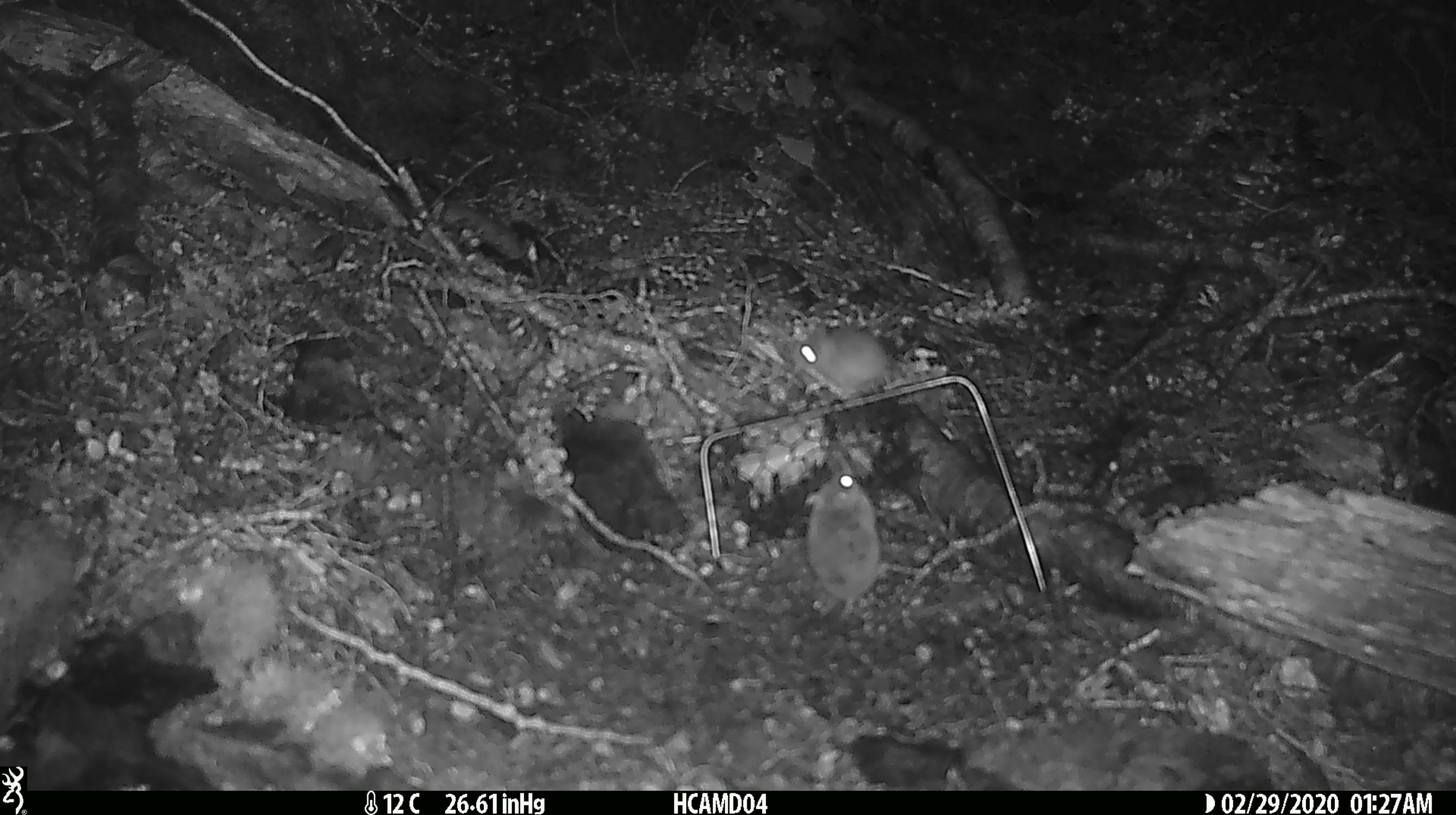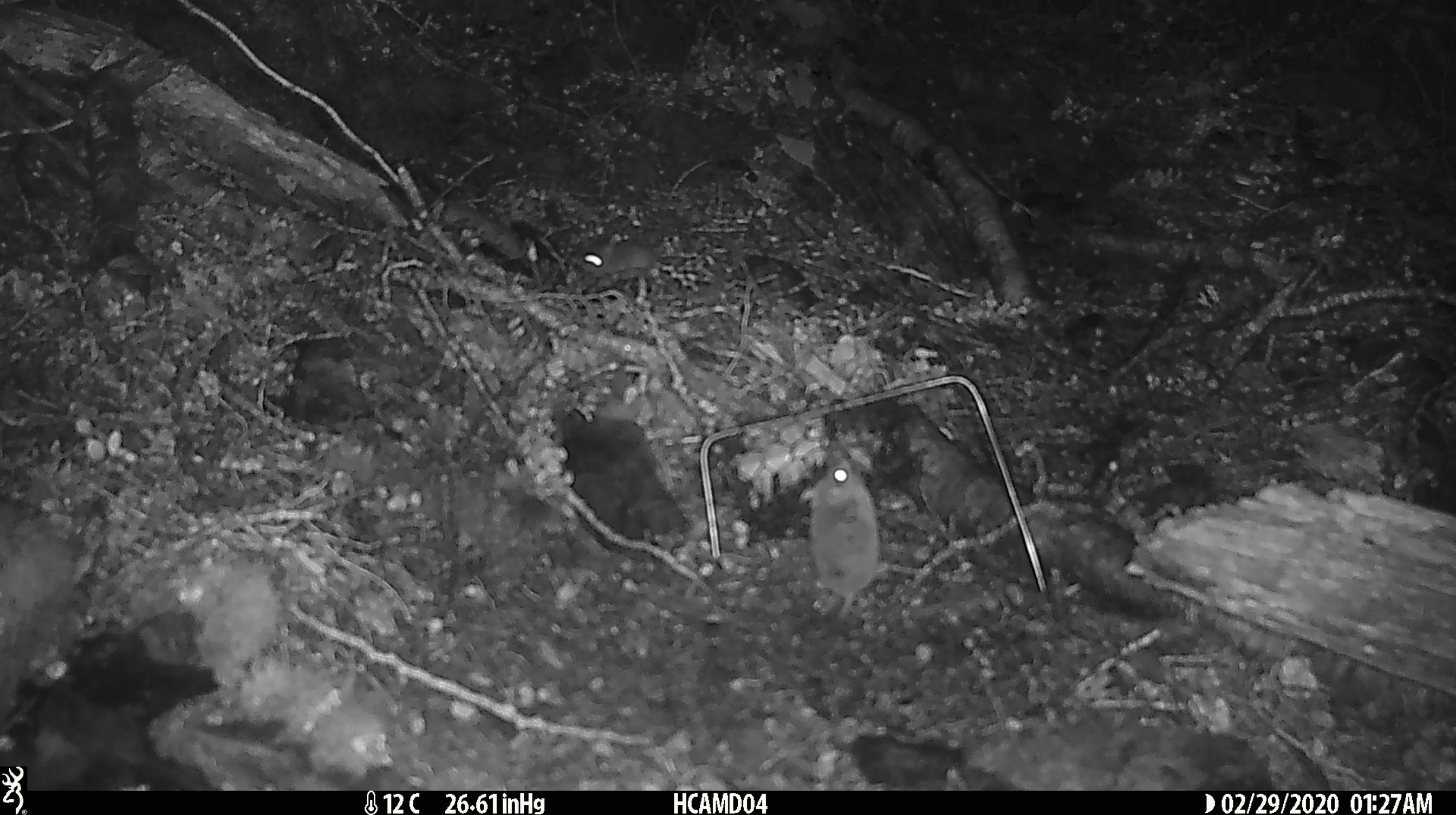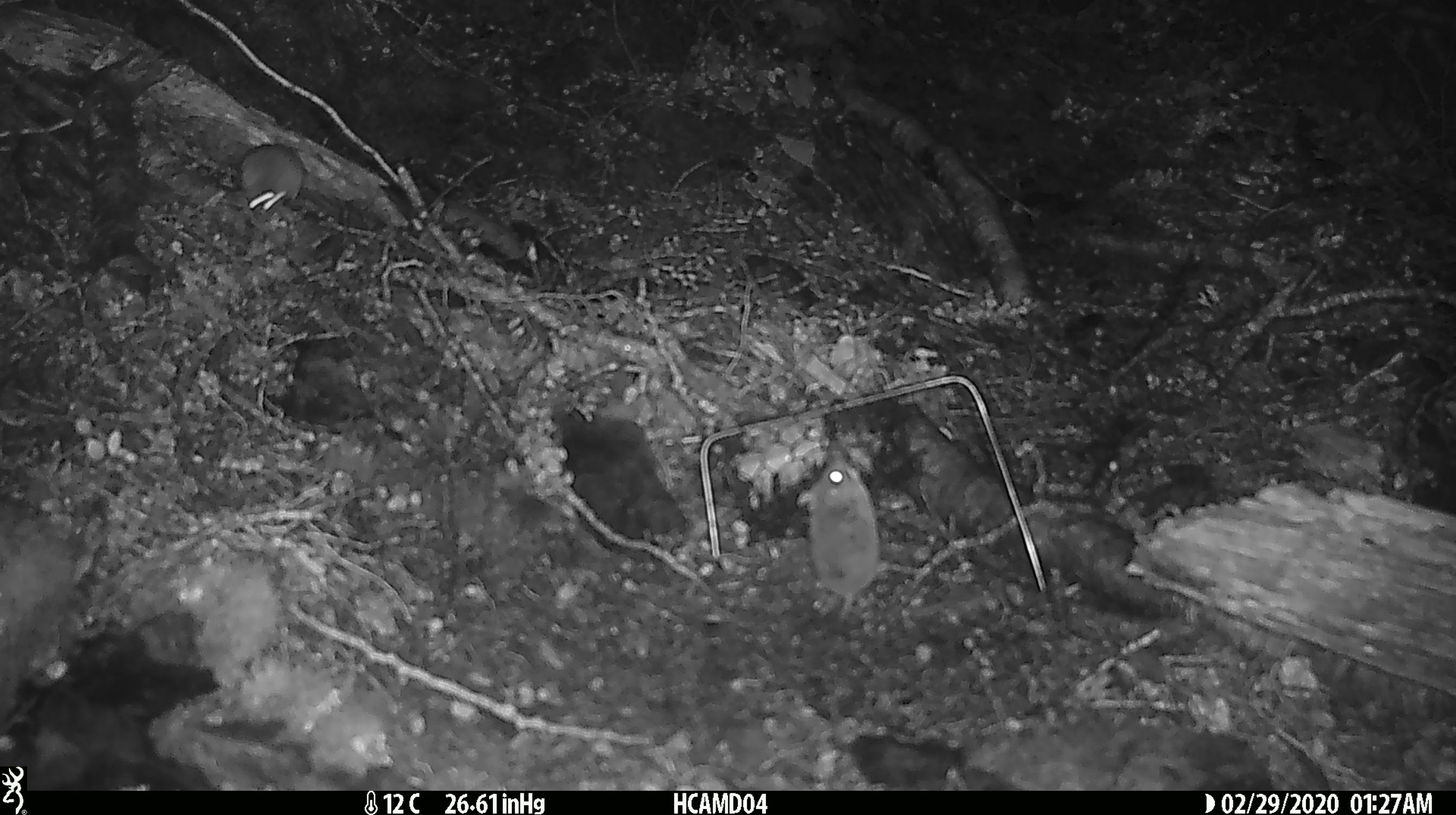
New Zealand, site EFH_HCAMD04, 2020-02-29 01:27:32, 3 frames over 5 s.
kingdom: Animalia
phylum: Chordata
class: Mammalia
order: Rodentia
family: Muridae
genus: Mus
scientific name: Mus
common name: mouse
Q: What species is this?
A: Mouse (Mus).